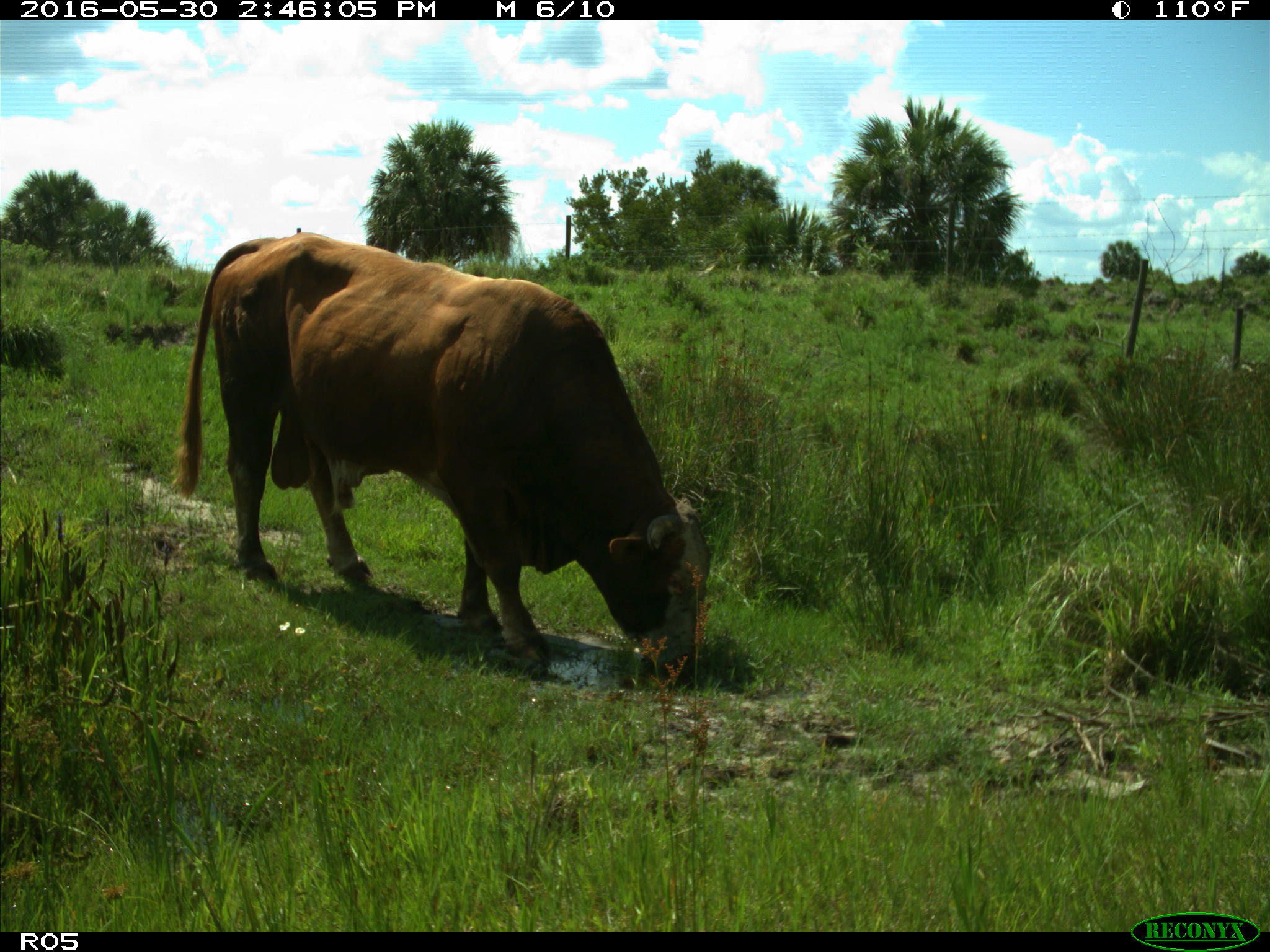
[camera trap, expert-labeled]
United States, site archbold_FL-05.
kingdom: Animalia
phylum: Chordata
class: Mammalia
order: Artiodactyla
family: Bovidae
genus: Bos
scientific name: Bos taurus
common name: domestic cow